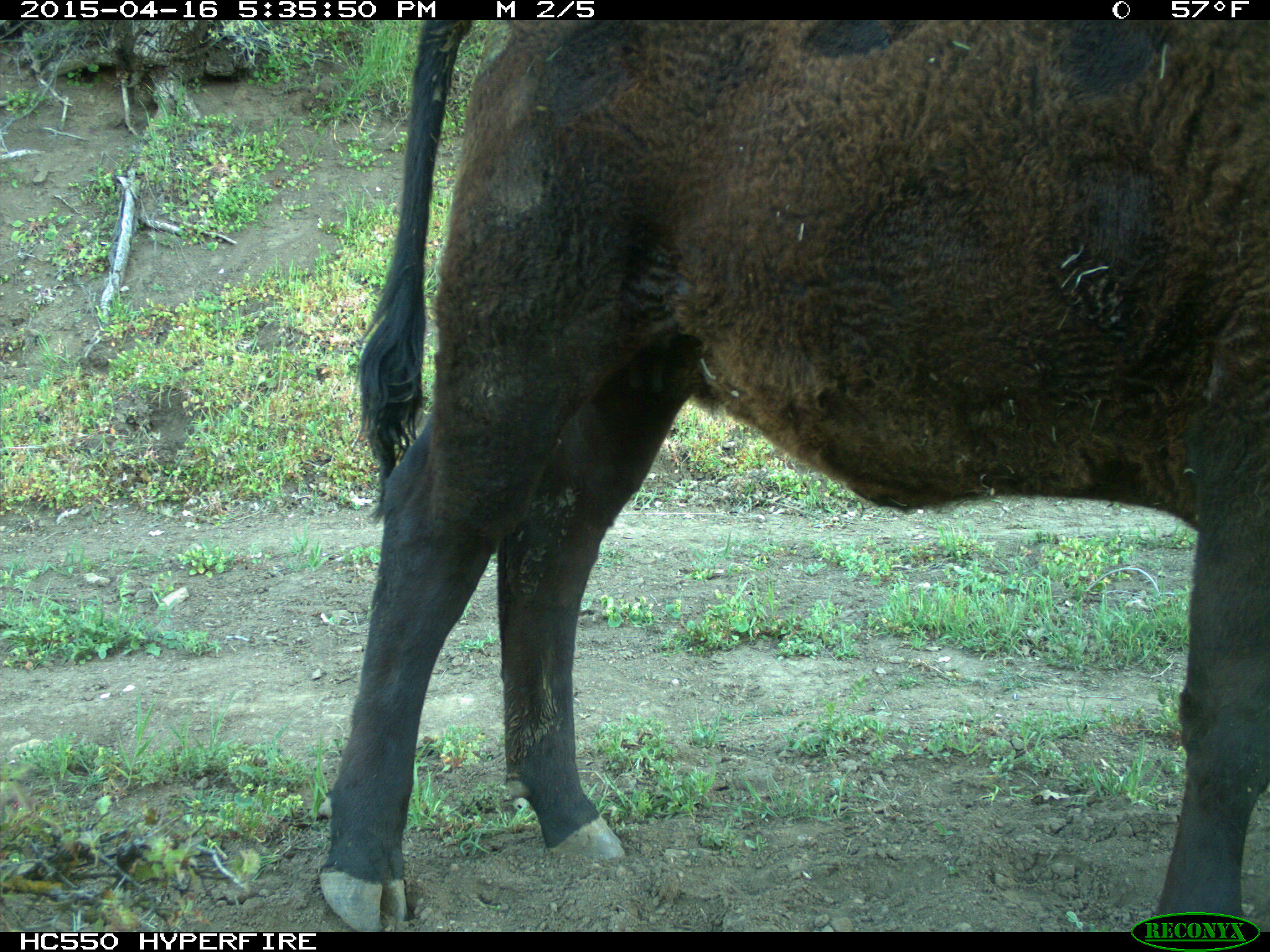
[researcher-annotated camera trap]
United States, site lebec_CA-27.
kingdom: Animalia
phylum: Chordata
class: Mammalia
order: Artiodactyla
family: Bovidae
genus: Bos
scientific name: Bos taurus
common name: domestic cow